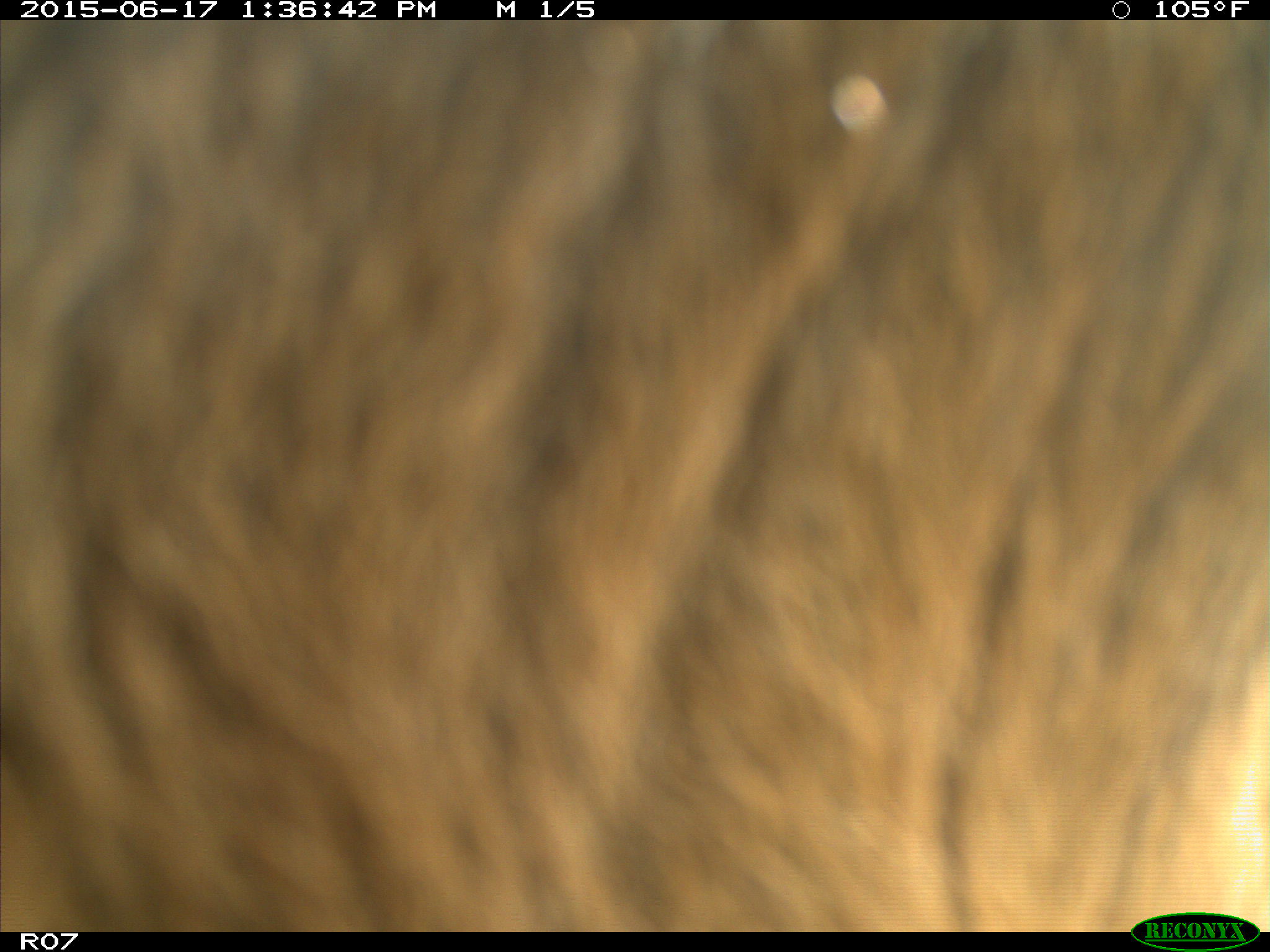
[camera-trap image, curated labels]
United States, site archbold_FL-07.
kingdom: Animalia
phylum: Chordata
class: Mammalia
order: Artiodactyla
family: Bovidae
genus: Bos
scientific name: Bos taurus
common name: domestic cow